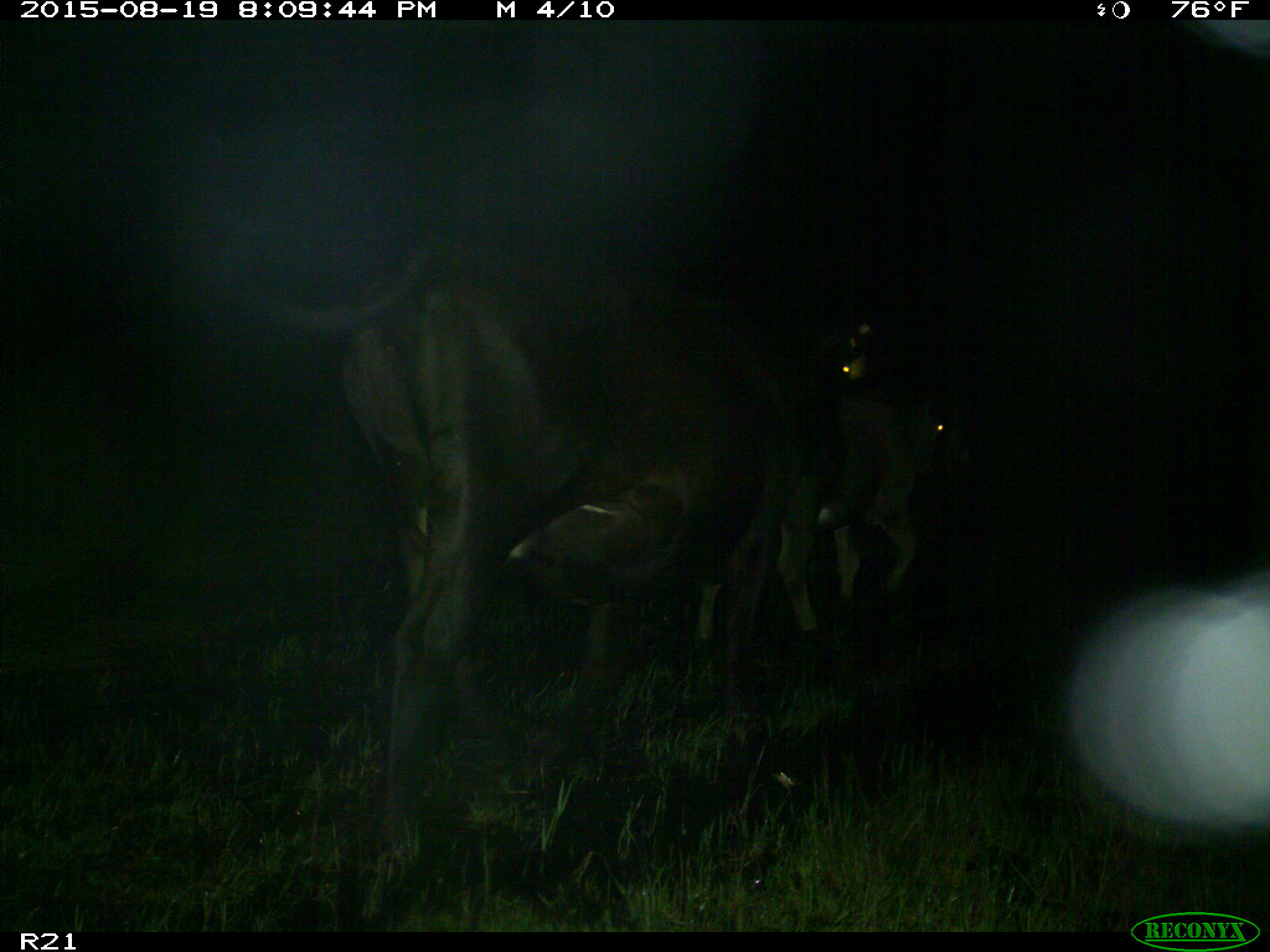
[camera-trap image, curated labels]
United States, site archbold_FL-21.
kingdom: Animalia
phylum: Chordata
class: Mammalia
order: Artiodactyla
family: Bovidae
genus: Bos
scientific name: Bos taurus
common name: domestic cow